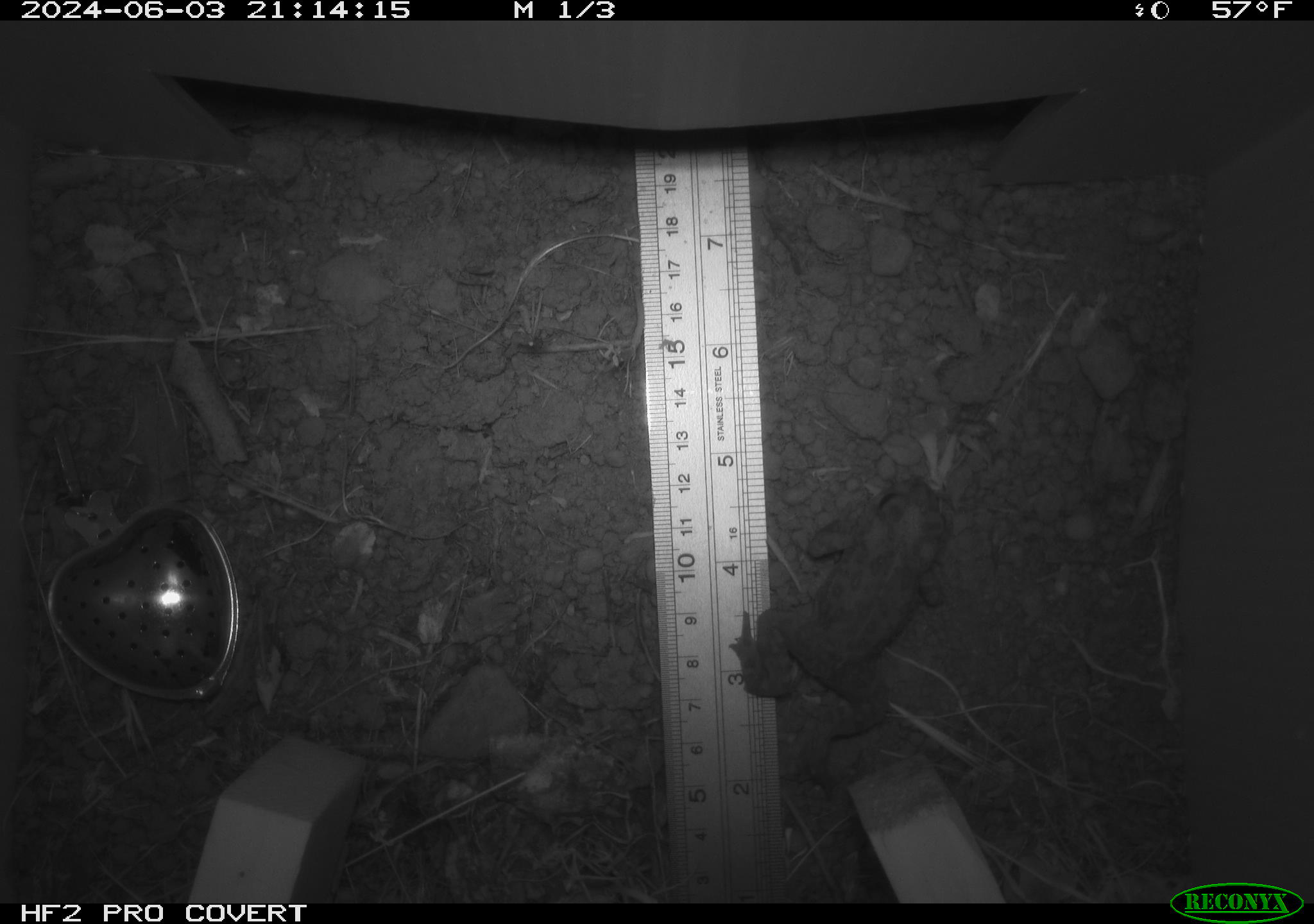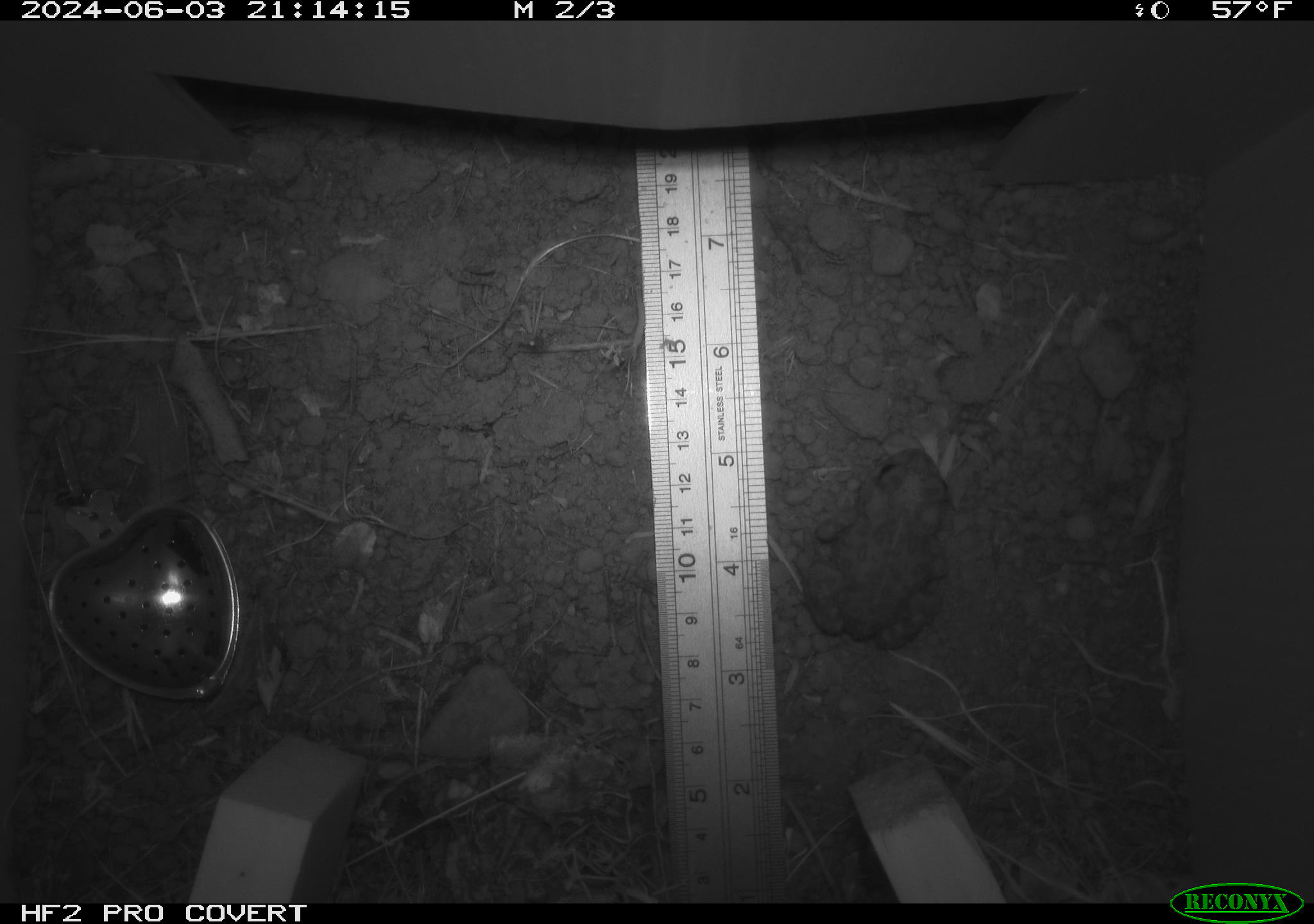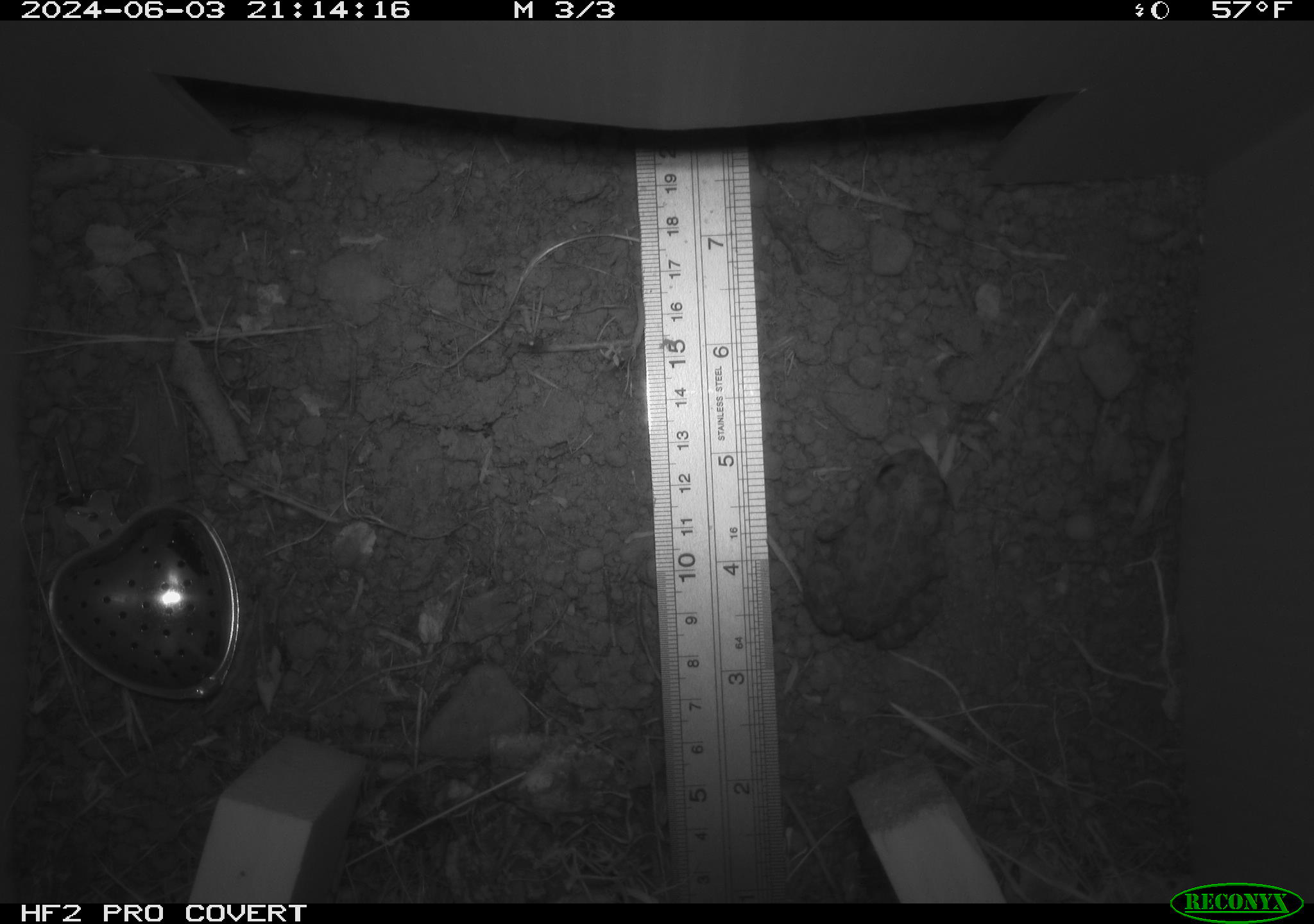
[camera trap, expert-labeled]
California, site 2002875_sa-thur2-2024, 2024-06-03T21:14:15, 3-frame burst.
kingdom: Animalia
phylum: Chordata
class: Amphibia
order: Anura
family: Bufonidae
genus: Anaxyrus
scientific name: Anaxyrus boreas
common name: western toad